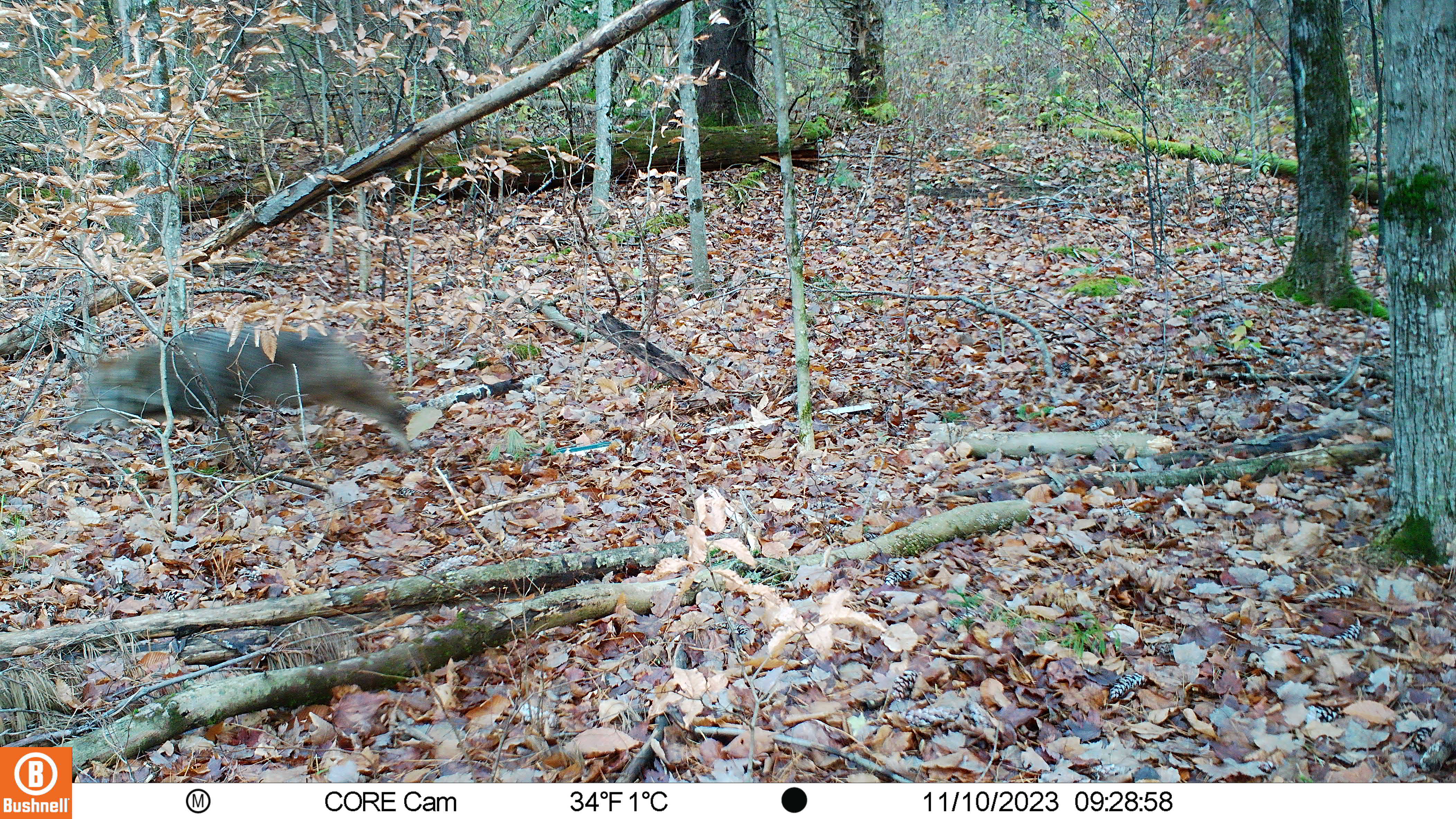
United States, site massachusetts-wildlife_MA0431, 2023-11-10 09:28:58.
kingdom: Animalia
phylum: Chordata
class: Mammalia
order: Carnivora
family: Canidae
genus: Canis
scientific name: Canis latrans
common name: coyote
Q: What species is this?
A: Coyote (Canis latrans).